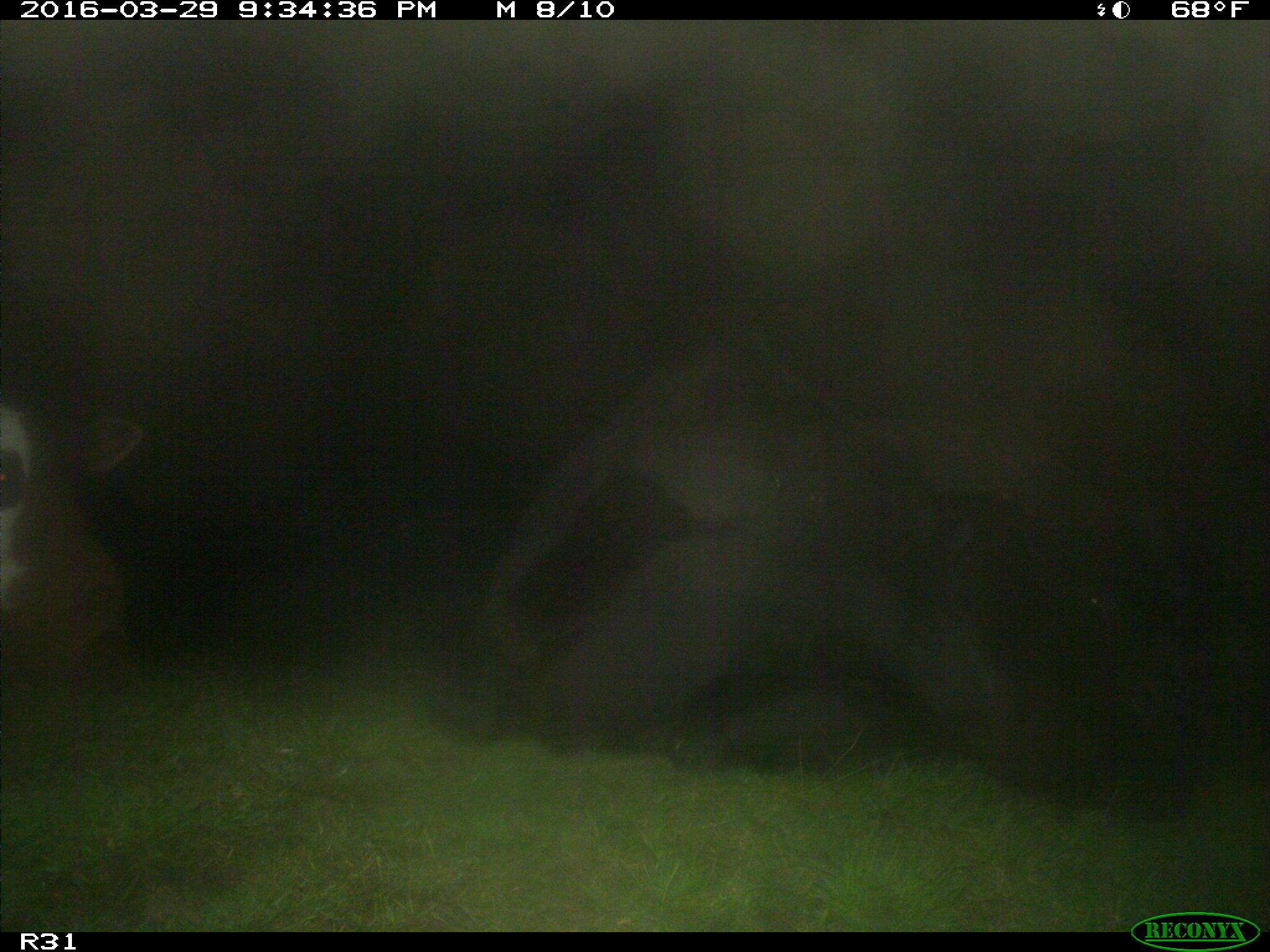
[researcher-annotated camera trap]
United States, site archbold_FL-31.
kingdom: Animalia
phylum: Chordata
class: Mammalia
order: Artiodactyla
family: Bovidae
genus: Bos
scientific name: Bos taurus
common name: domestic cow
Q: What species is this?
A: Bos taurus (domestic cow).